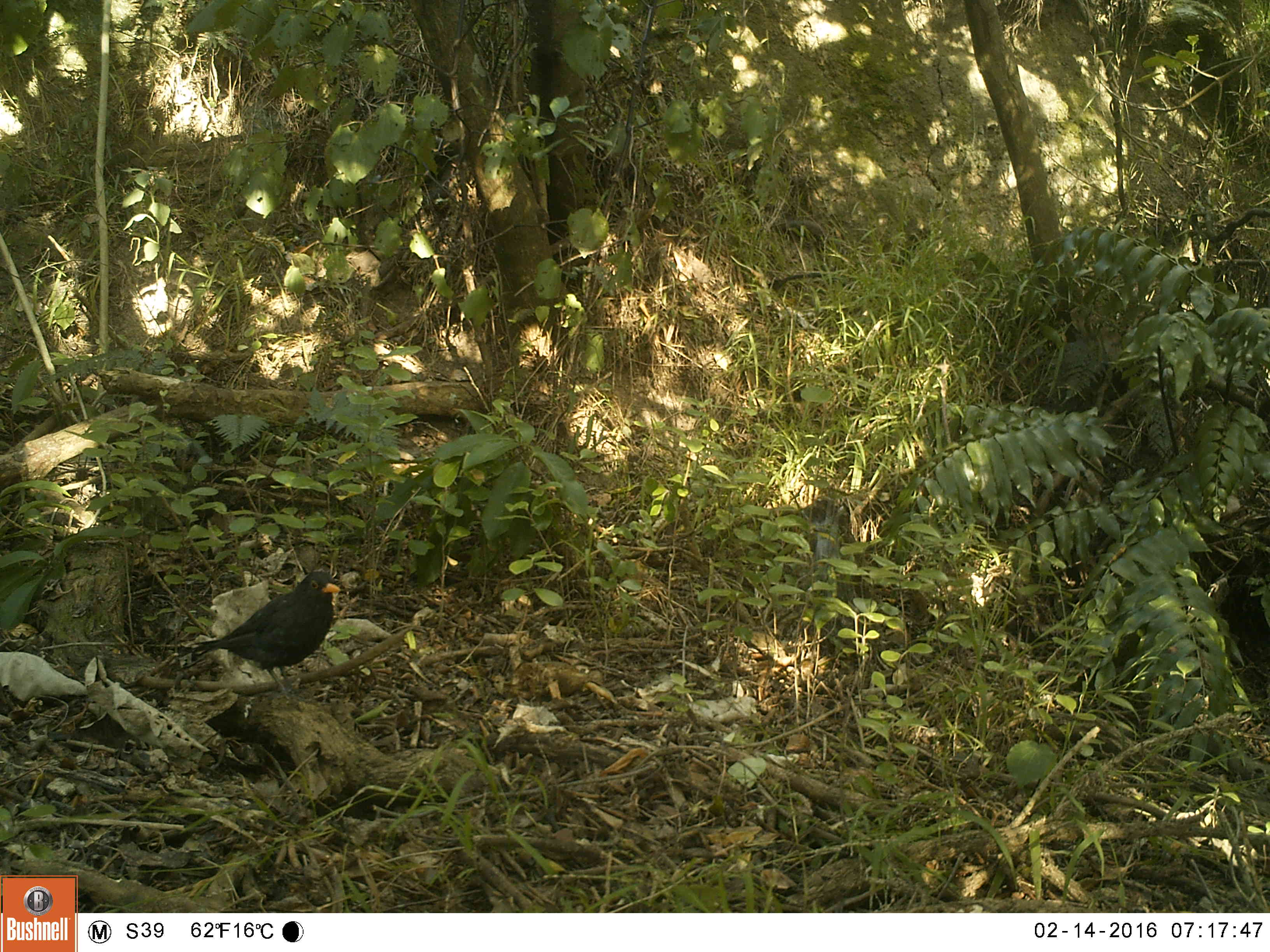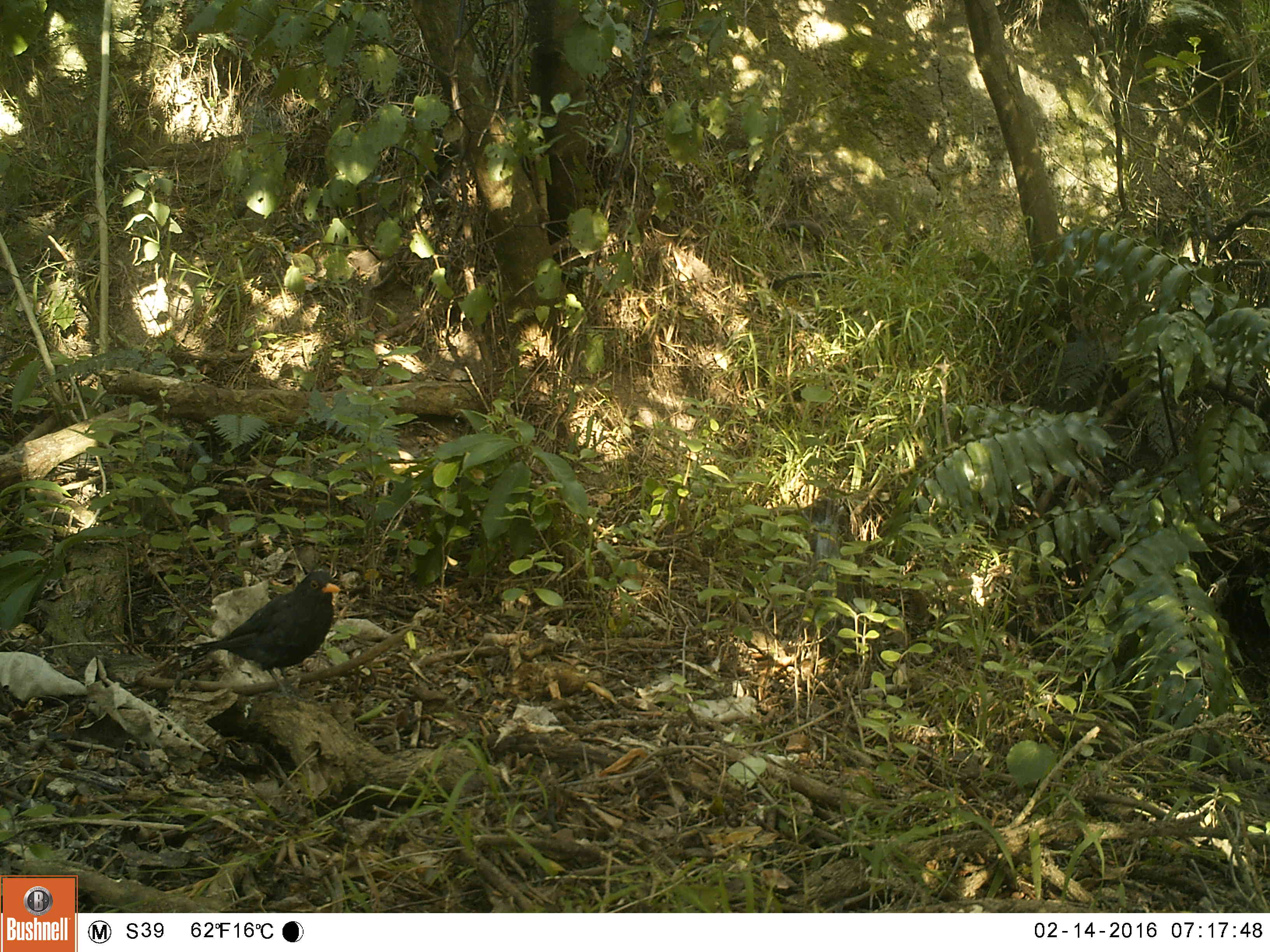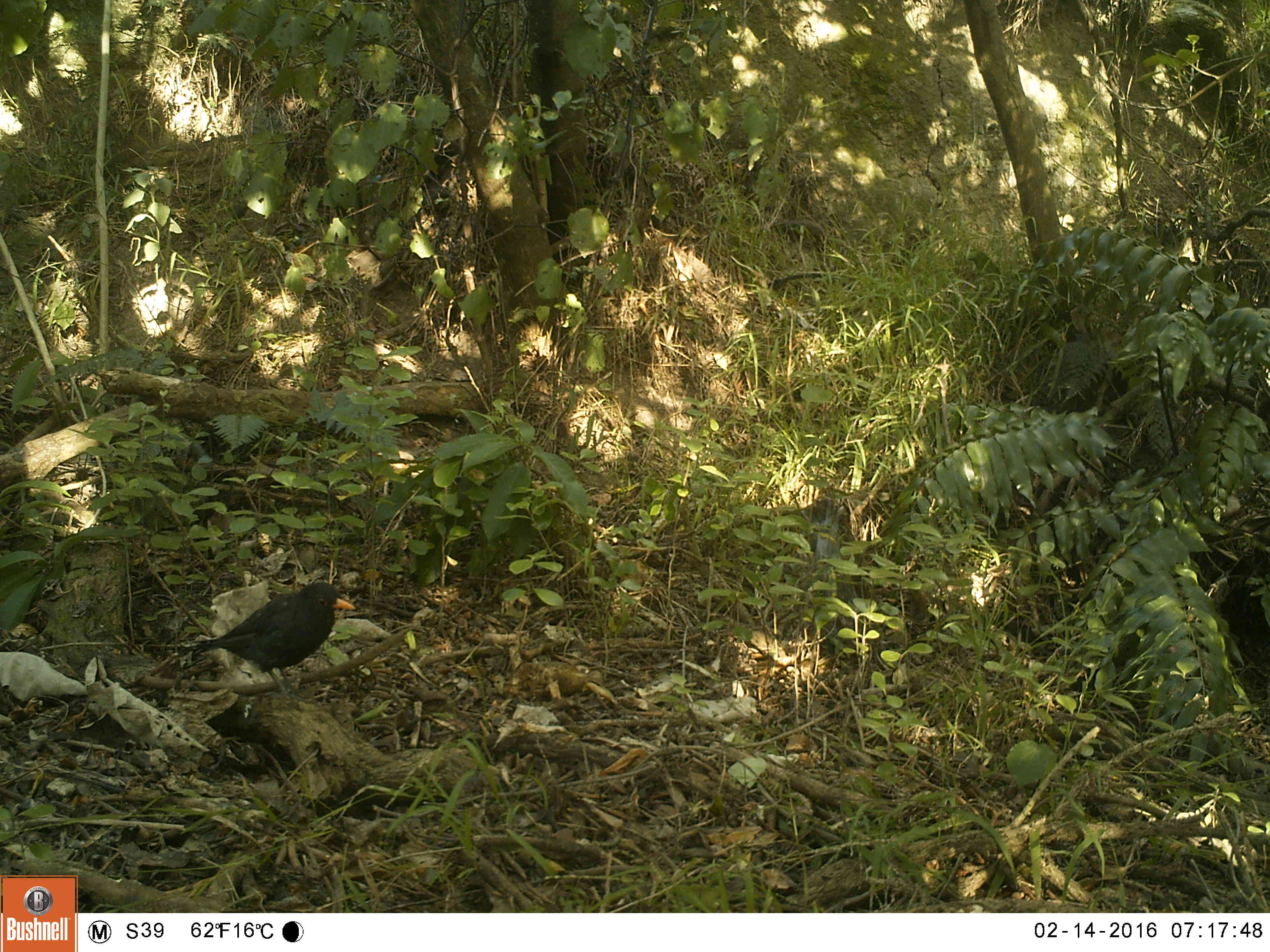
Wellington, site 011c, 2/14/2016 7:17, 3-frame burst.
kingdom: Animalia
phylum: Chordata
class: Aves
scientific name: Aves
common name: bird